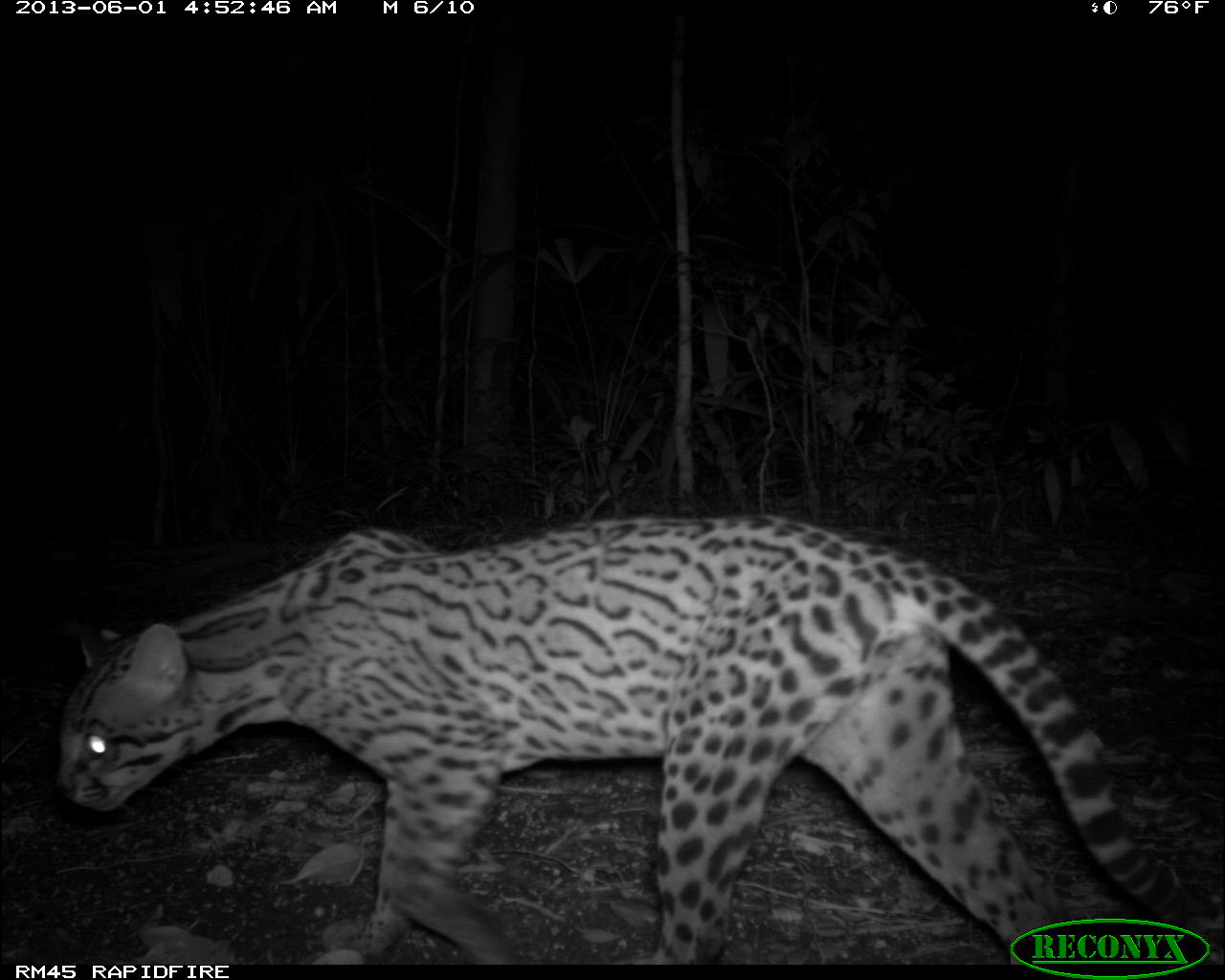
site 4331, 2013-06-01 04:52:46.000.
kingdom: Animalia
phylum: Chordata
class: Mammalia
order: Carnivora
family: Felidae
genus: Leopardus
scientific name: Leopardus pardalis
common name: ocelot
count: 1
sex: female